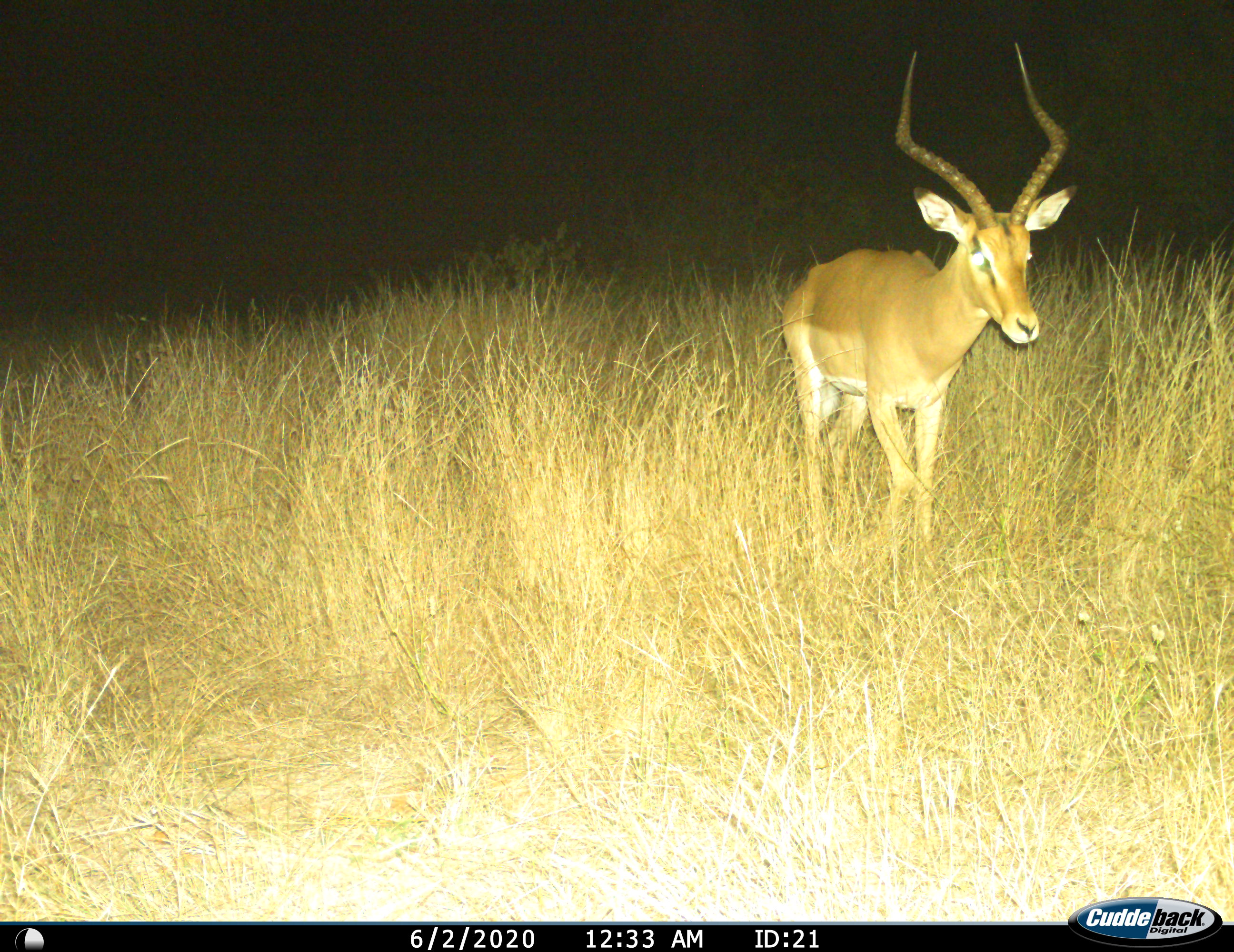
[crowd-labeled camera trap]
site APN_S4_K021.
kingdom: Animalia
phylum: Chordata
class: Mammalia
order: Artiodactyla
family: Bovidae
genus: Aepyceros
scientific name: Aepyceros melampus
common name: impala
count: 1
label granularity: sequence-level